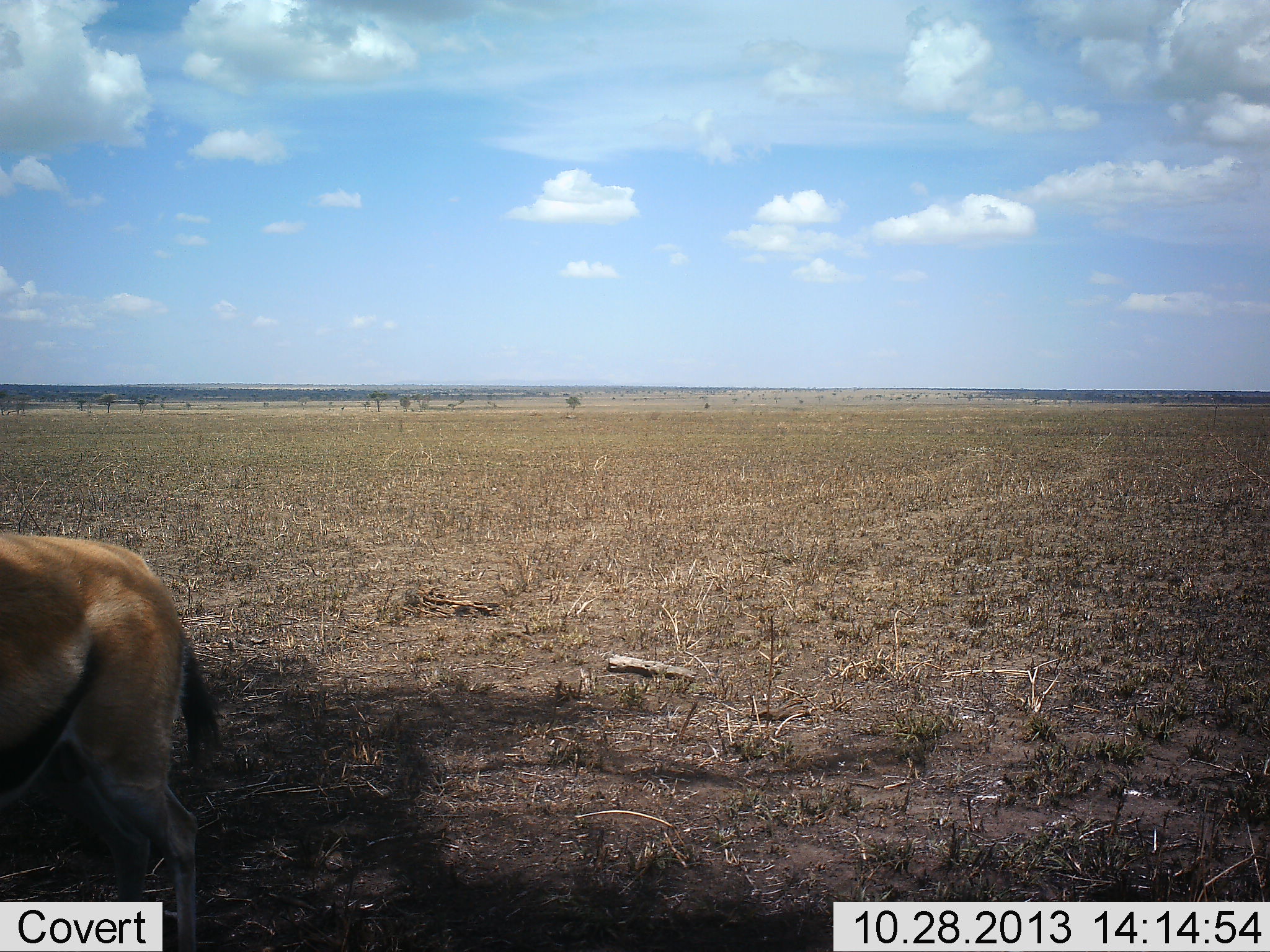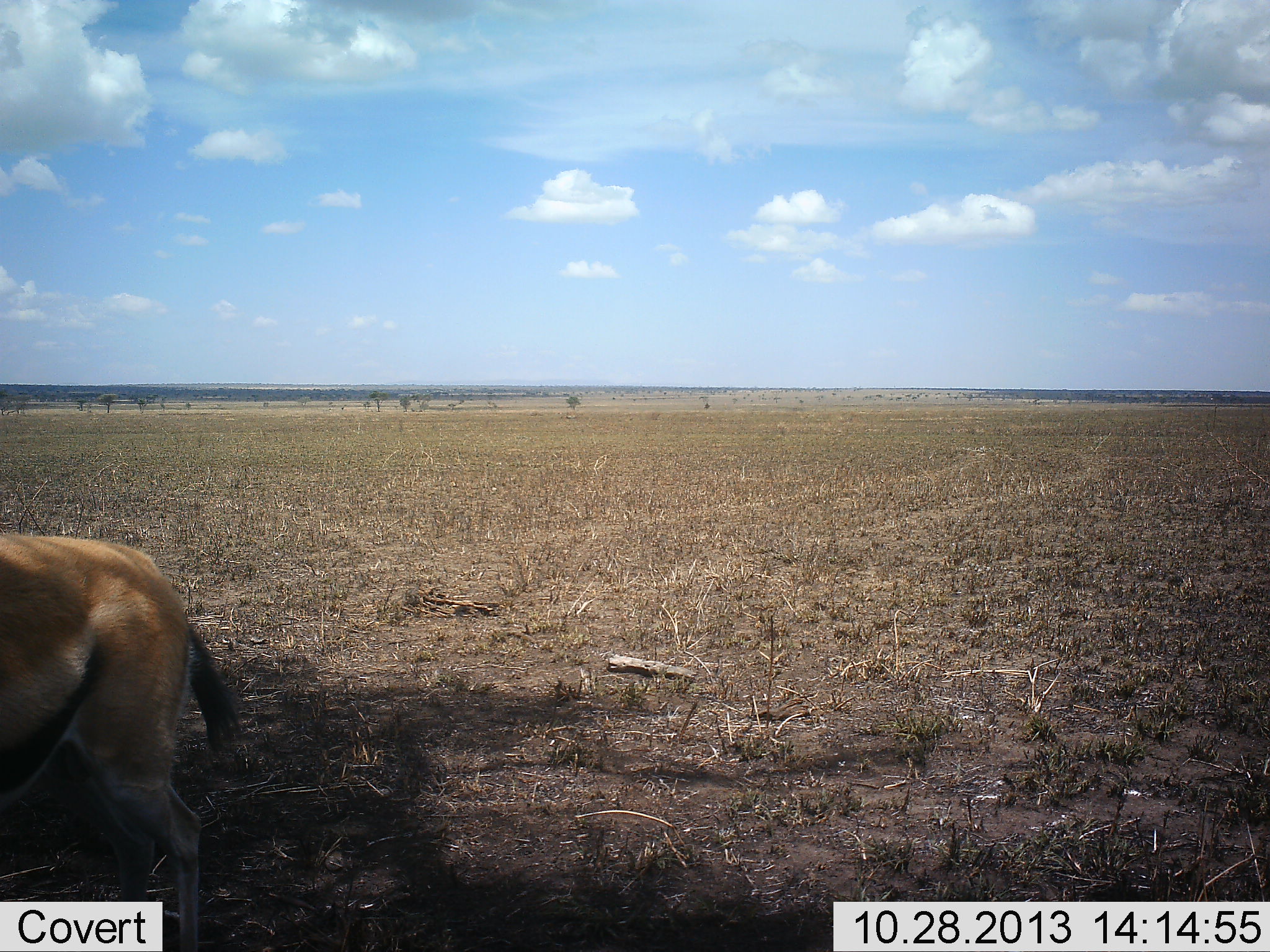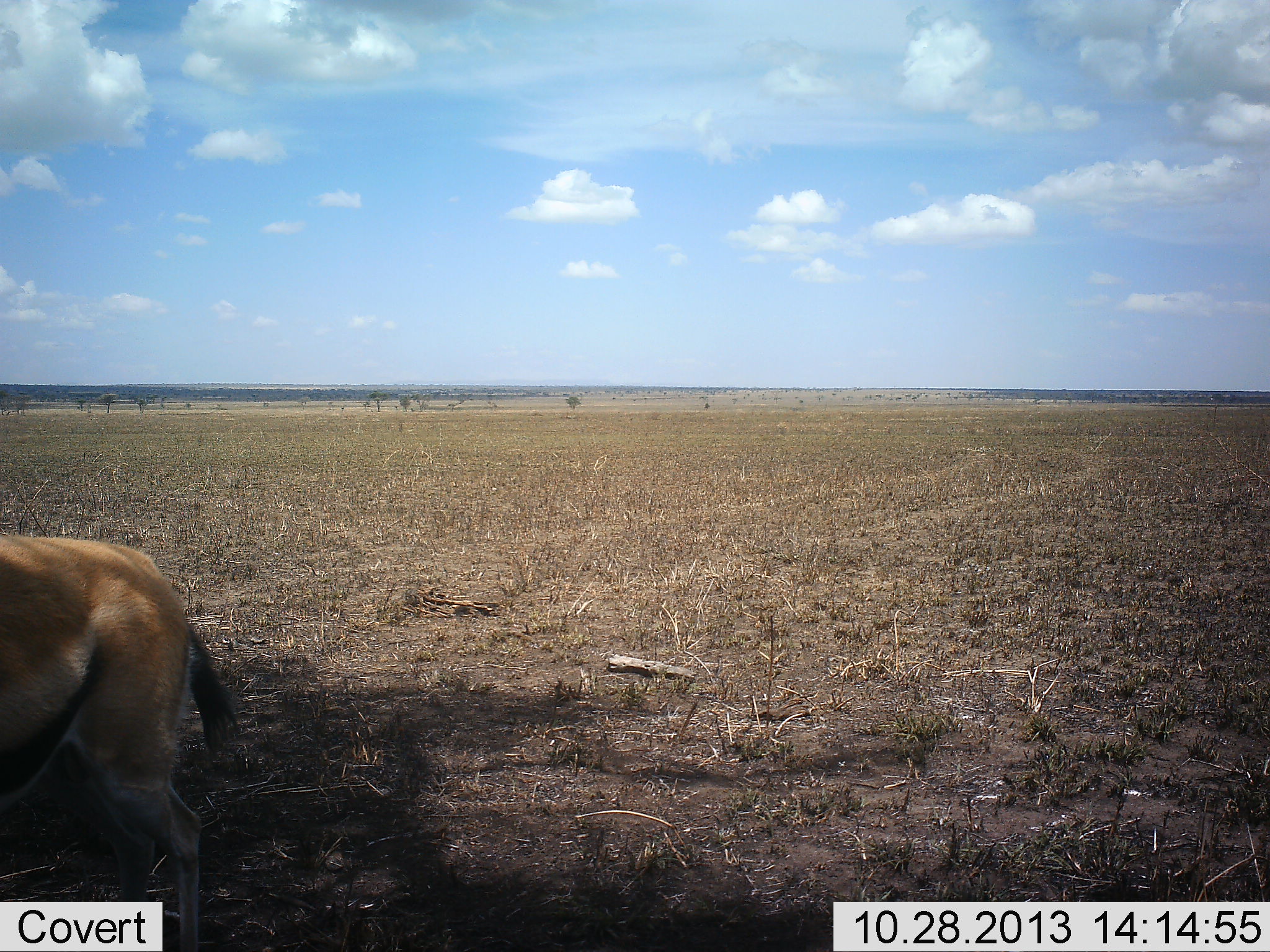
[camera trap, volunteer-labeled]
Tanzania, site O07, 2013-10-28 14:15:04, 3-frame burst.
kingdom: Animalia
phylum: Chordata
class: Mammalia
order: Artiodactyla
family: Bovidae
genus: Eudorcas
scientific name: Eudorcas thomsonii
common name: thomson's gazelle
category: gazellethomsons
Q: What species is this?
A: Gazellethomsons (thomson's gazelle) (Eudorcas thomsonii).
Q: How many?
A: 1.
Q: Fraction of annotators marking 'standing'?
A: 100%.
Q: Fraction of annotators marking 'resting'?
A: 0%.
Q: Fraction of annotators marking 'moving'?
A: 0%.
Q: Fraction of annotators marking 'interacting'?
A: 0%.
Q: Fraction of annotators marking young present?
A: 0%.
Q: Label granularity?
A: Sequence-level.